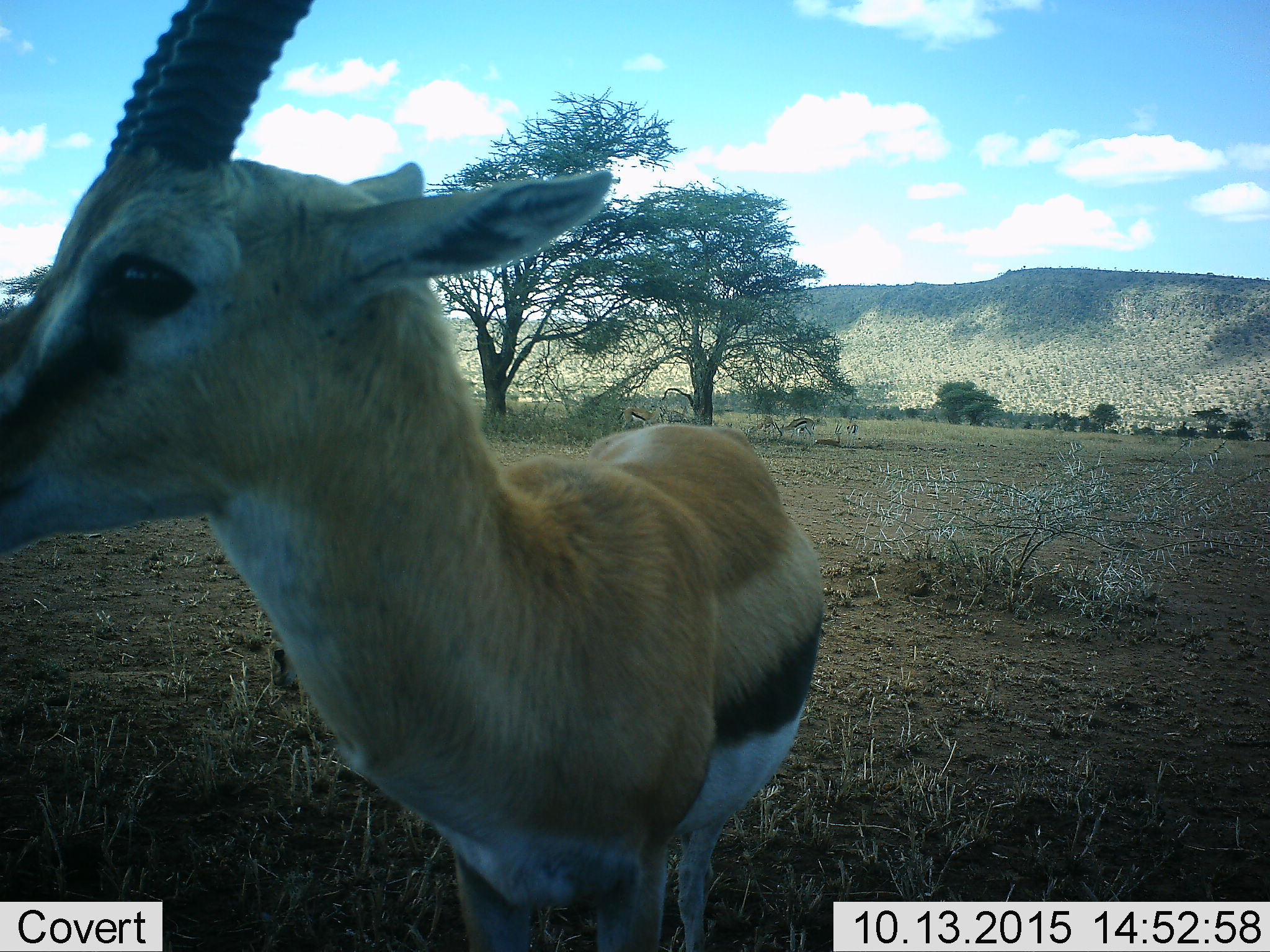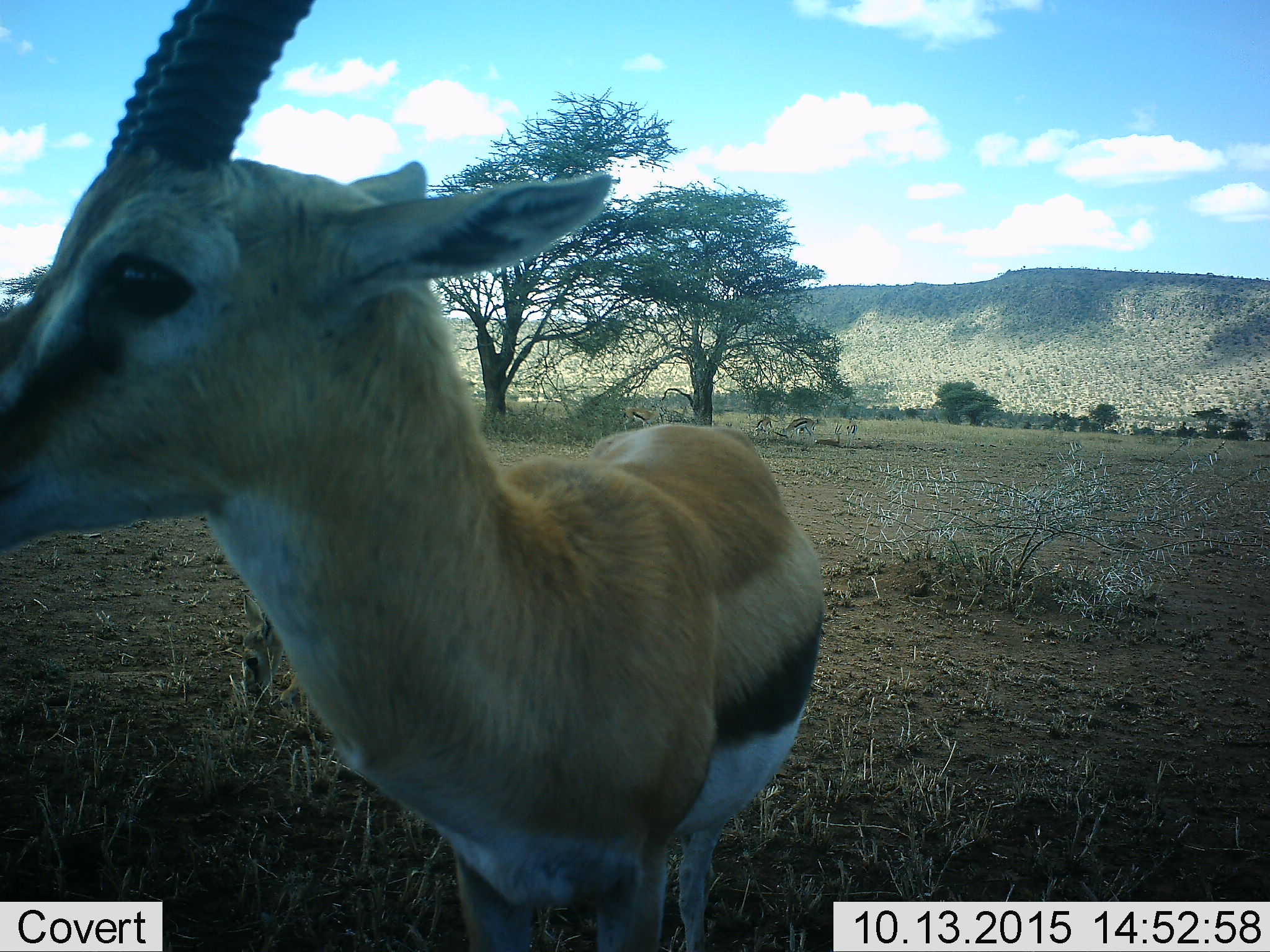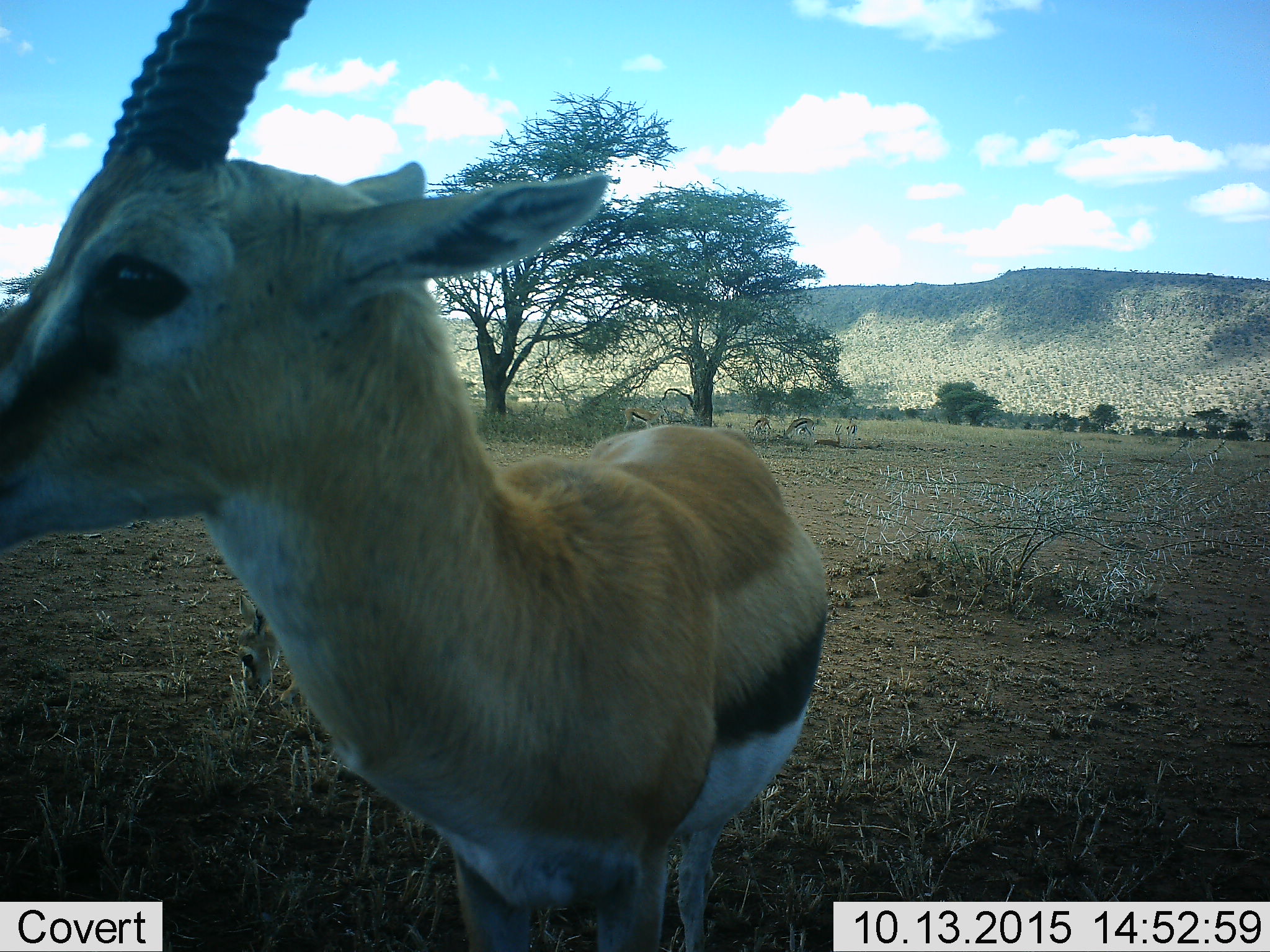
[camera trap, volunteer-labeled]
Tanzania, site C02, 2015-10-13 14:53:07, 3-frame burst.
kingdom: Animalia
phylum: Chordata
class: Mammalia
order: Artiodactyla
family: Bovidae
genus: Eudorcas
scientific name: Eudorcas thomsonii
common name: thomson's gazelle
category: gazellethomsons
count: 4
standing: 100%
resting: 32%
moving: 5%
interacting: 5%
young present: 32%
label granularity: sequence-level